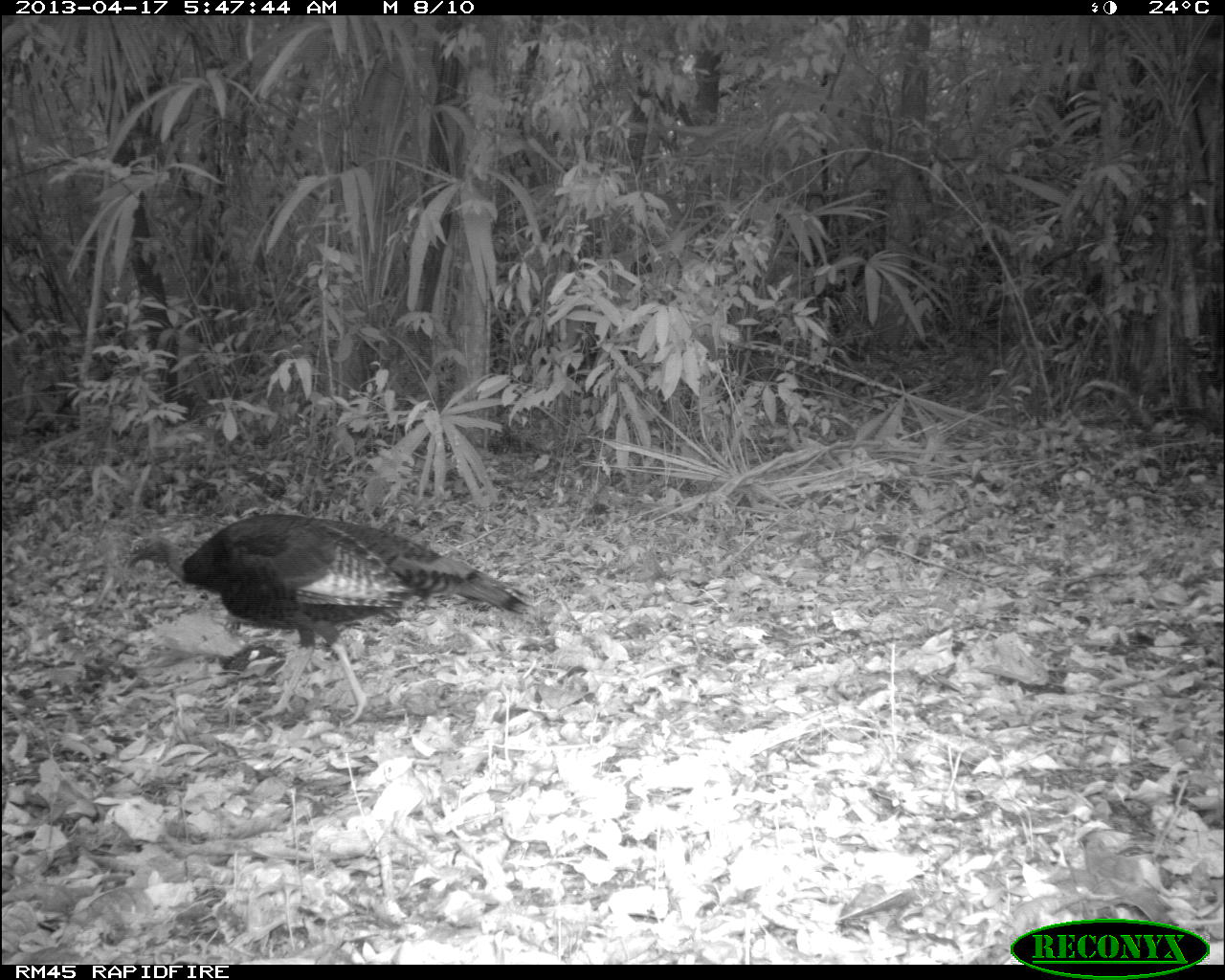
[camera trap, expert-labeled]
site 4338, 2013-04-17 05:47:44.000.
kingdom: Animalia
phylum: Chordata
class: Aves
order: Galliformes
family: Phasianidae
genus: Meleagris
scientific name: Meleagris ocellata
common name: ocellated turkey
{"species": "Meleagris ocellata (ocellated turkey)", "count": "1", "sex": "female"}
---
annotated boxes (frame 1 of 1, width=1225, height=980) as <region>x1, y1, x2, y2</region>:
meleagris ocellata: <region>124, 511, 529, 728</region>